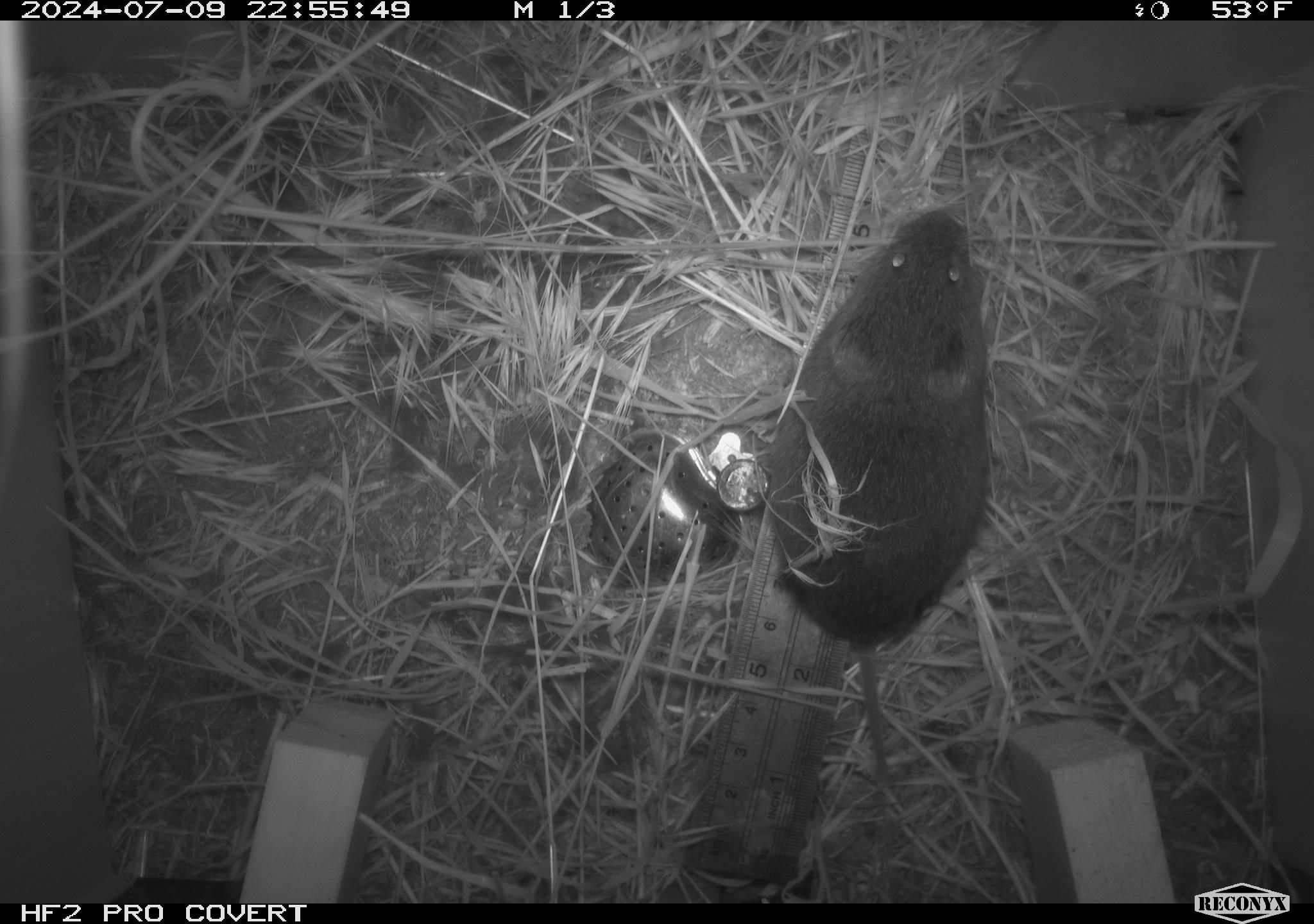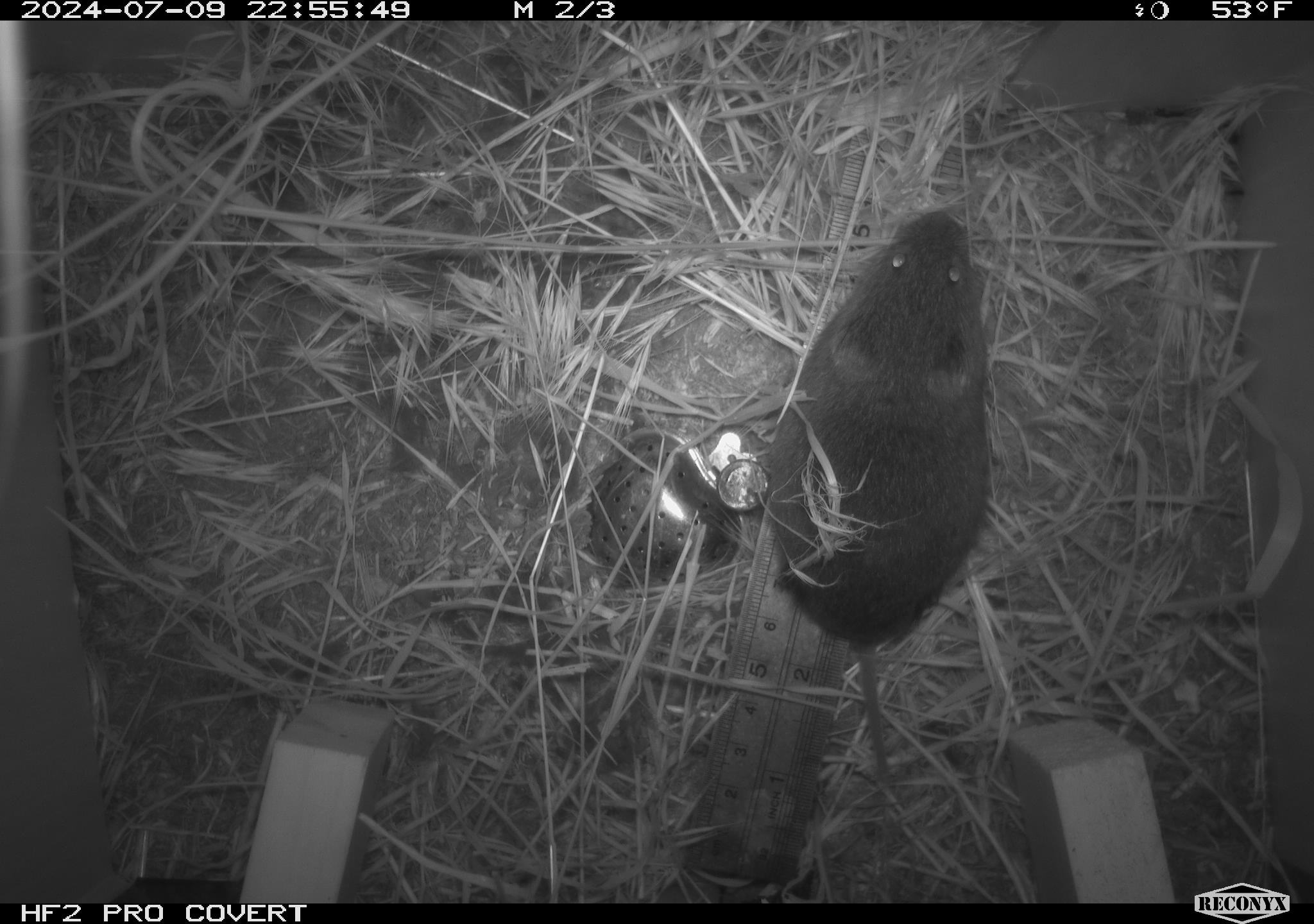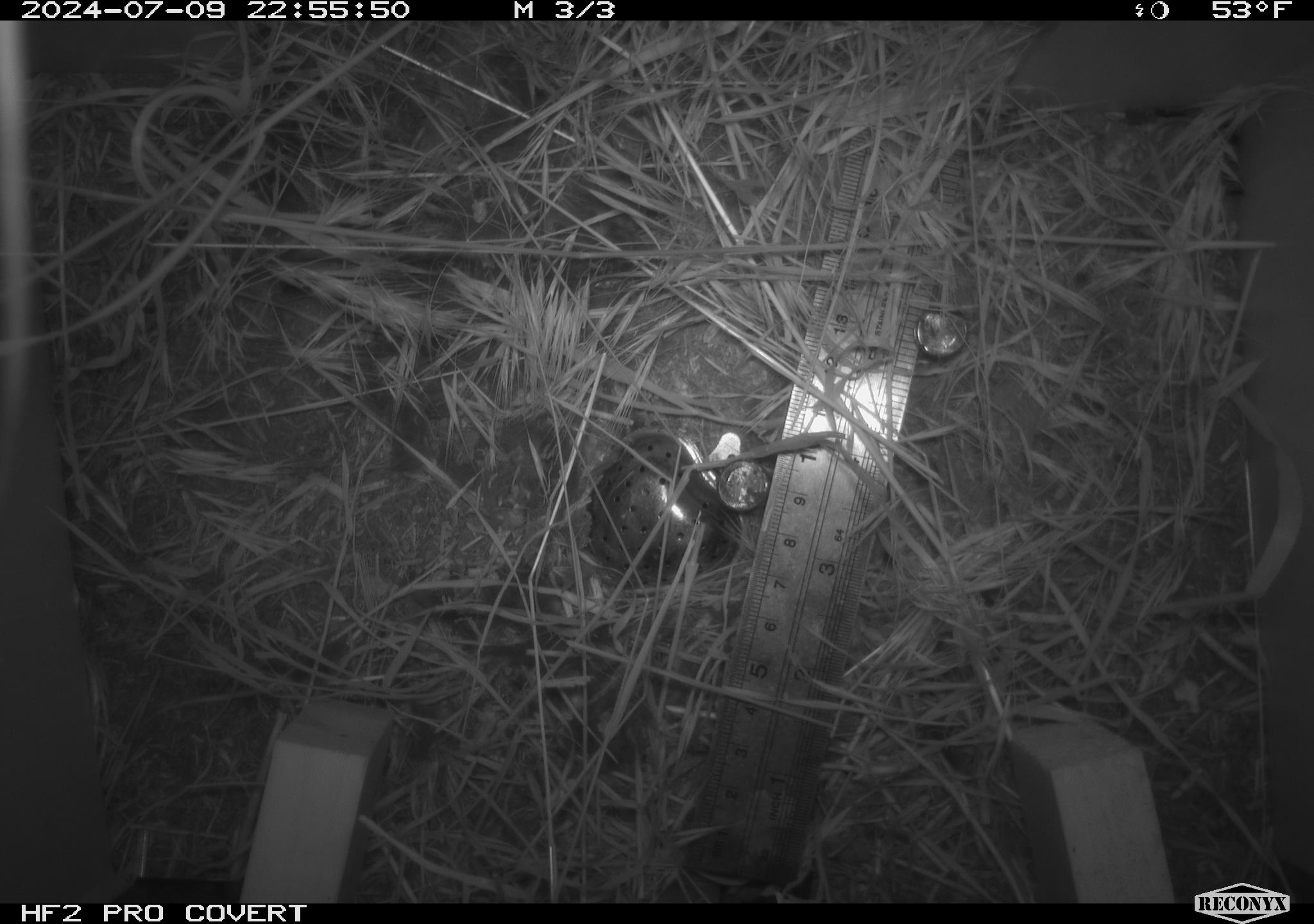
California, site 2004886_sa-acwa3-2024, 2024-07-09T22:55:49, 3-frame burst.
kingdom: Animalia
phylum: Chordata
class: Mammalia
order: Rodentia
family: Cricetidae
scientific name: Arvicolinae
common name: voles, lemmings, and muskrats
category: arvicolinae subfamily